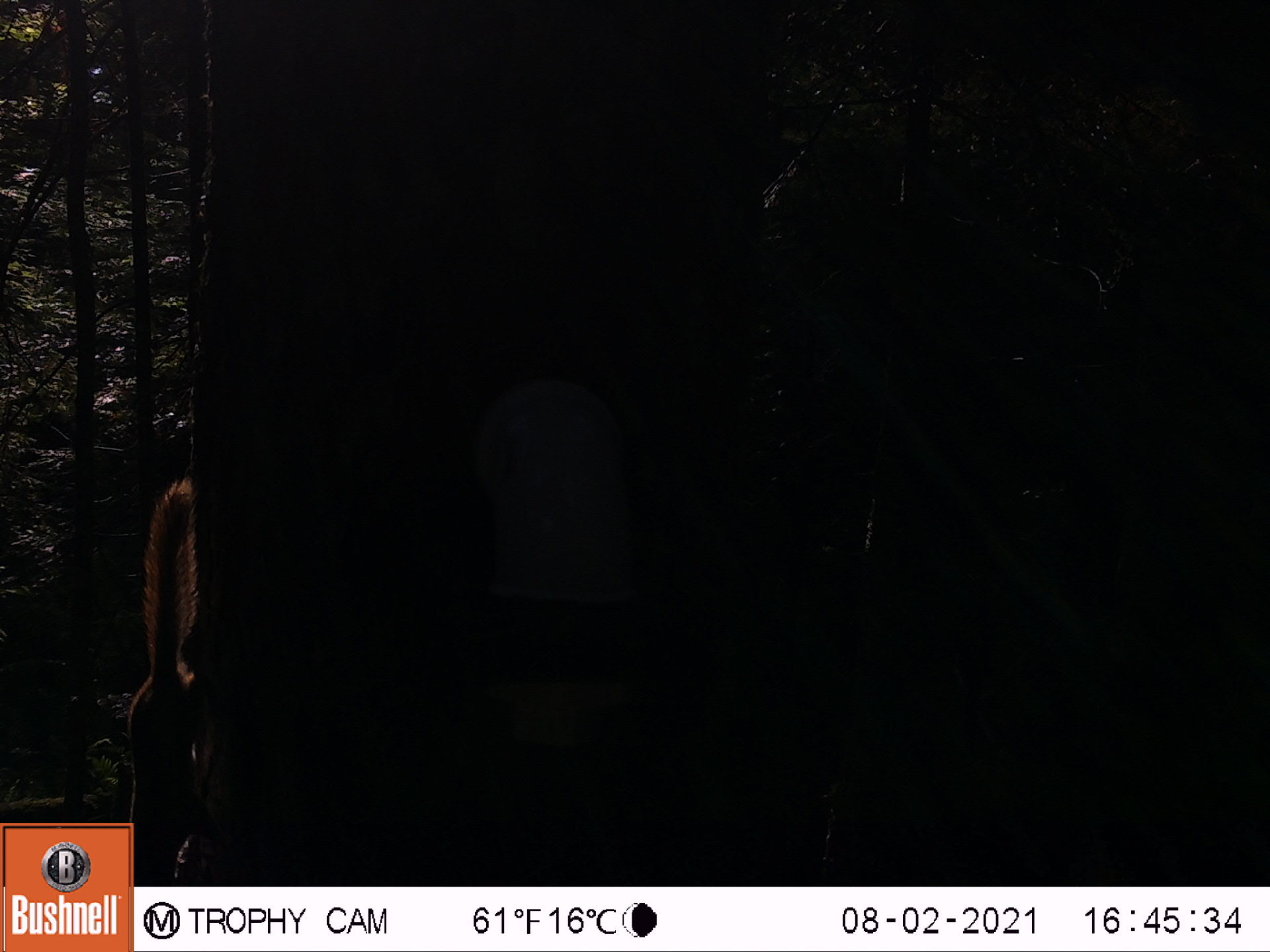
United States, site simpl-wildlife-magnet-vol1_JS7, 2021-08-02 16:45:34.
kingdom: Animalia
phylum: Chordata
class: Mammalia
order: Rodentia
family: Sciuridae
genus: Tamiasciurus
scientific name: Tamiasciurus hudsonicus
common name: red squirrel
Red squirrel (Tamiasciurus hudsonicus).